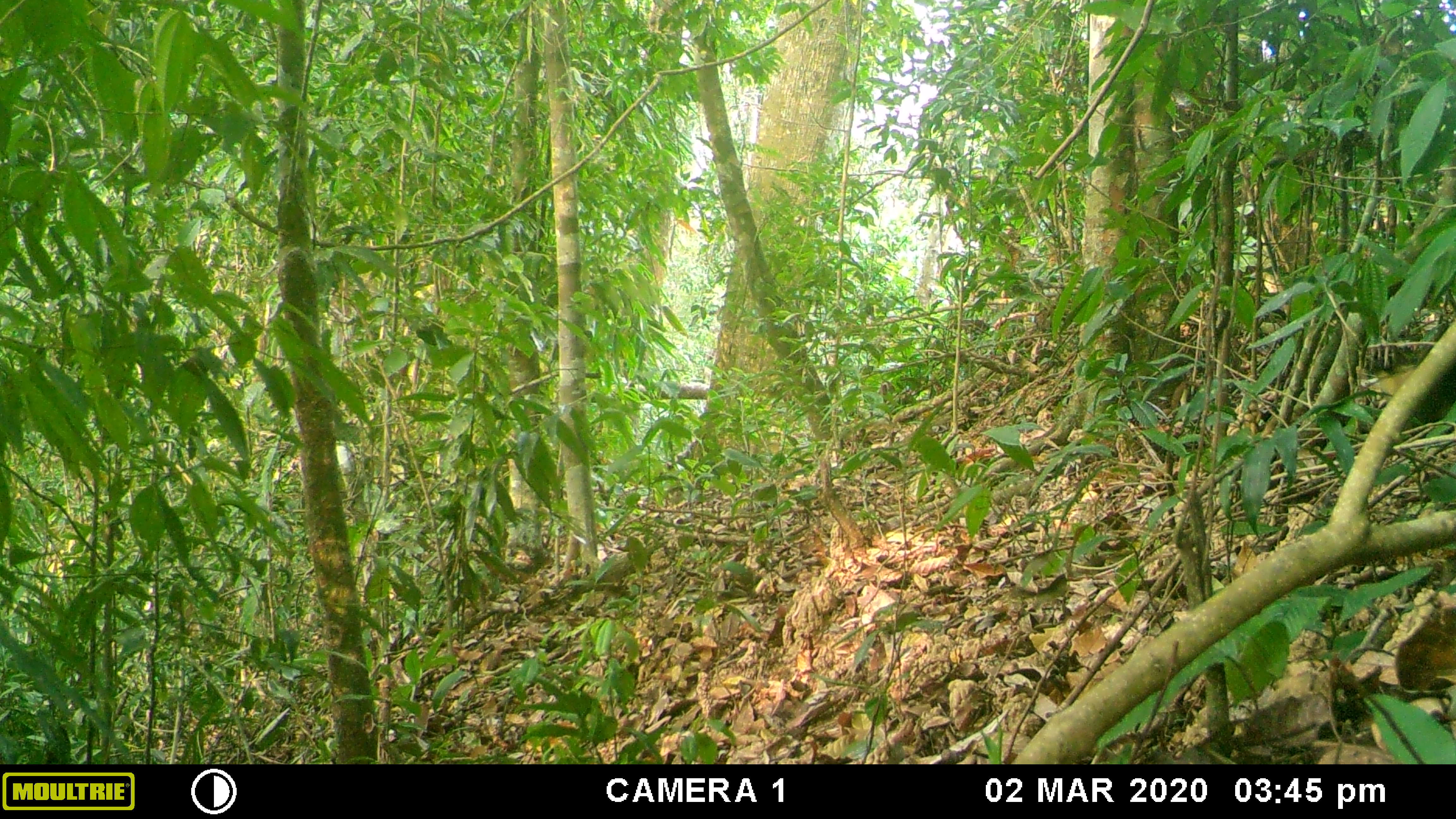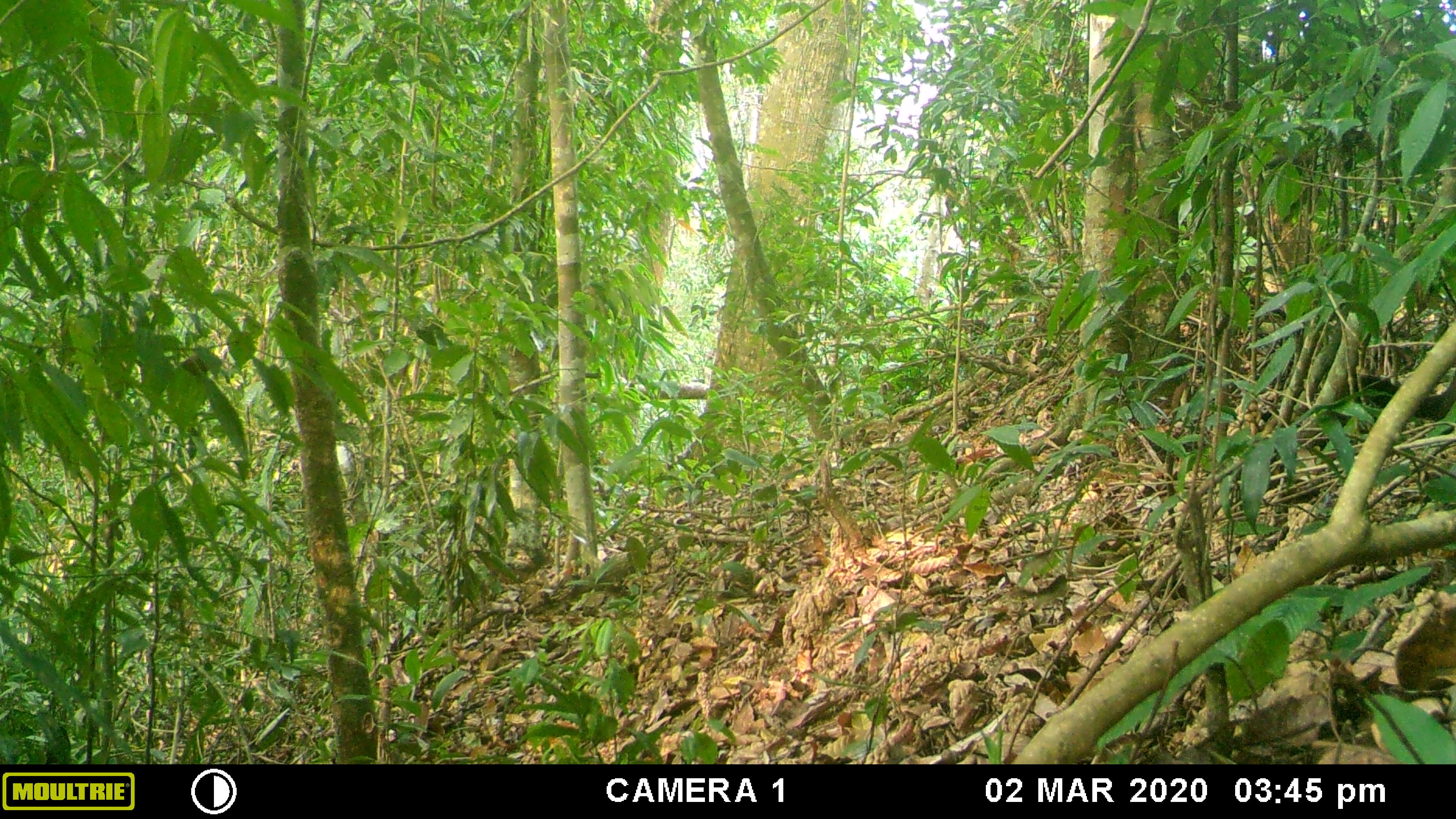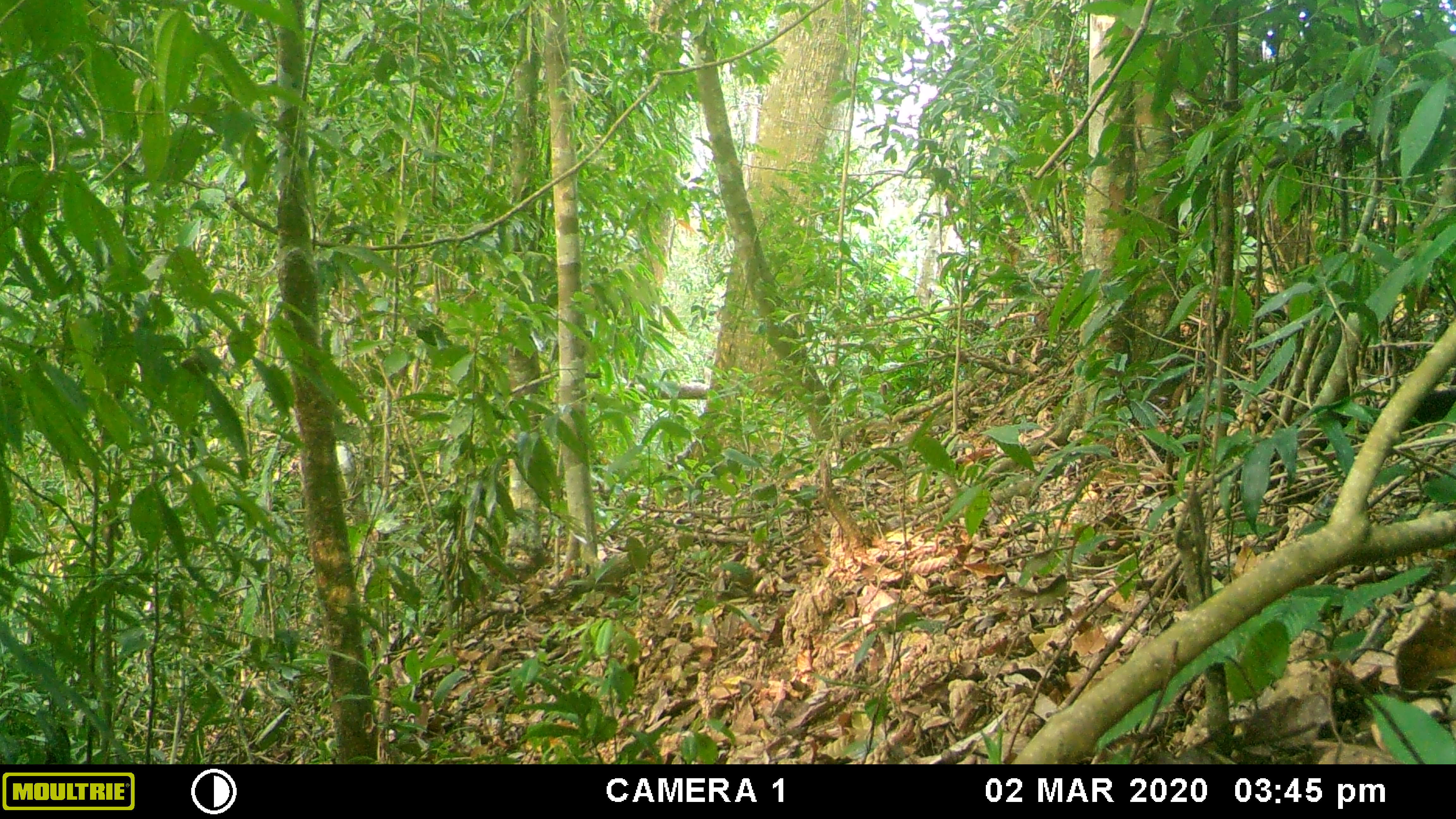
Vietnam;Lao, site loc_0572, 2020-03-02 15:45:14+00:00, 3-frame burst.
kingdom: Animalia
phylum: Chordata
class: Mammalia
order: Carnivora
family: Mustelidae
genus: Martes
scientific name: Martes flavigula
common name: yellow-throated marten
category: yellow throated marten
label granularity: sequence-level